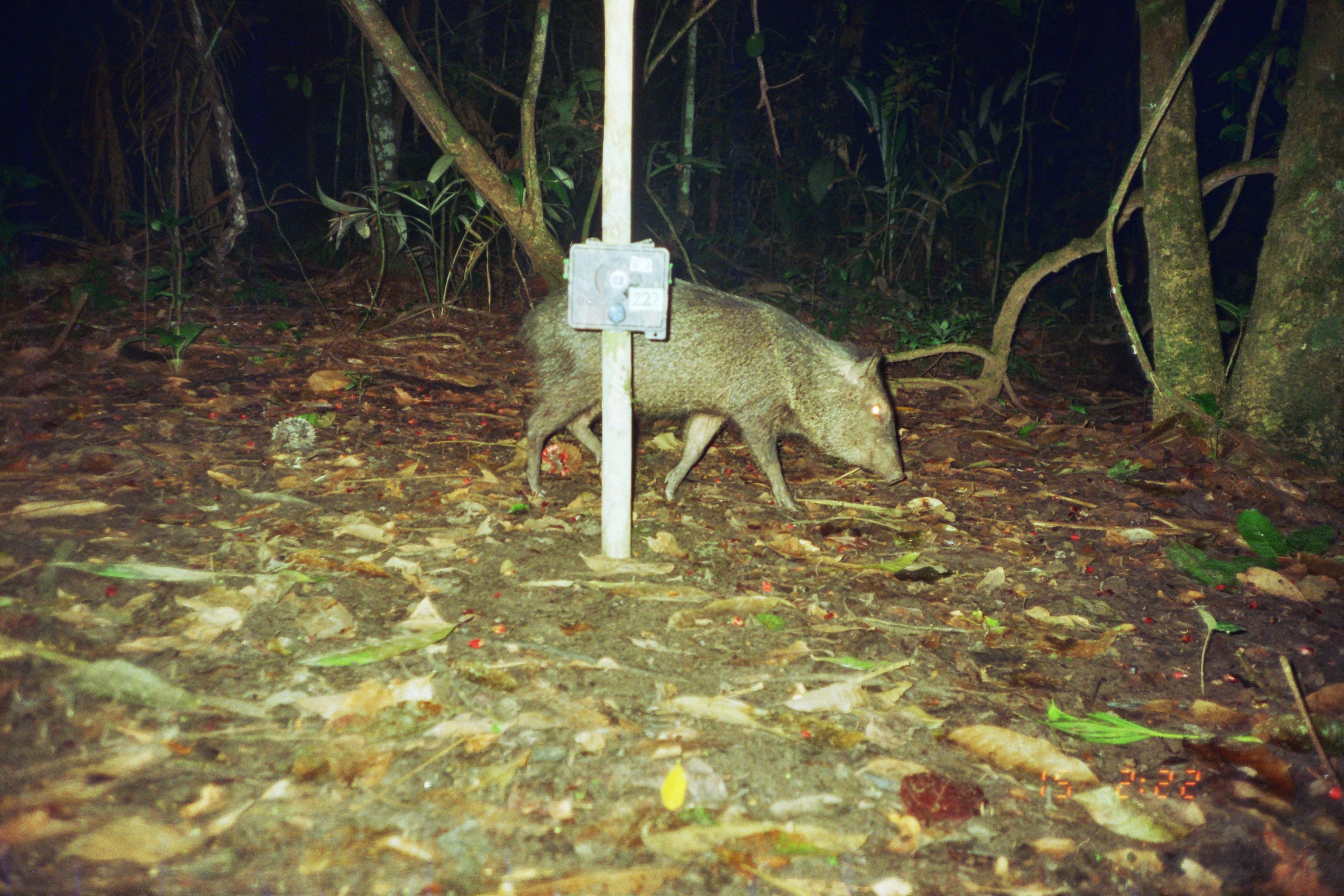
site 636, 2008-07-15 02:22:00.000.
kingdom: Animalia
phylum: Chordata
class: Mammalia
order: Artiodactyla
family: Tayassuidae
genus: Pecari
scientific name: Pecari tajacu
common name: collared peccary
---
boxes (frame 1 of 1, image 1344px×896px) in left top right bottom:
pecari tajacu: 509 264 907 514